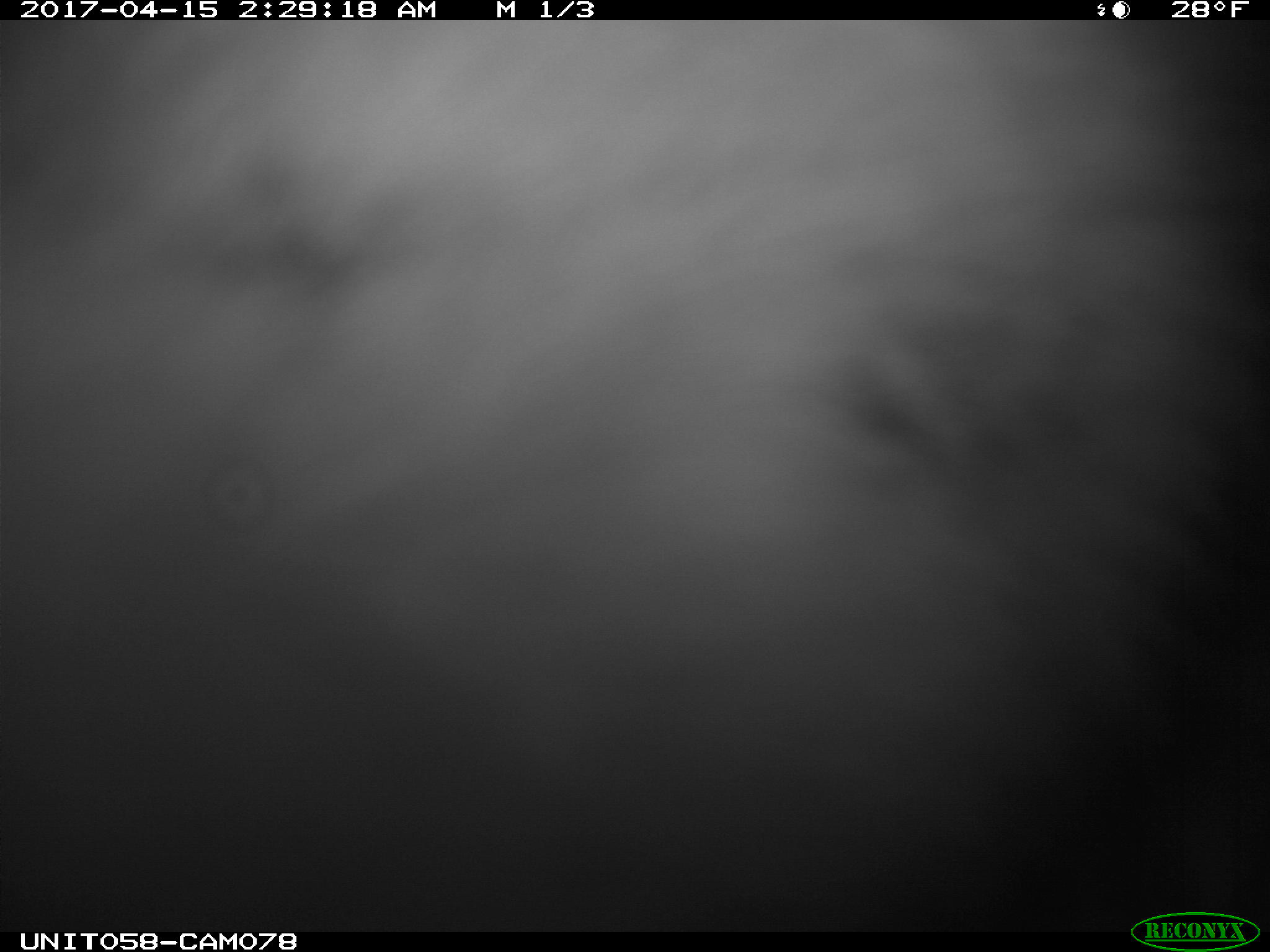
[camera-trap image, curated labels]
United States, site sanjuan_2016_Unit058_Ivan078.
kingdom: Animalia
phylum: Chordata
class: Mammalia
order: Lagomorpha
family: Leporidae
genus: Lepus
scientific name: Lepus americanus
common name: snowshoe hare